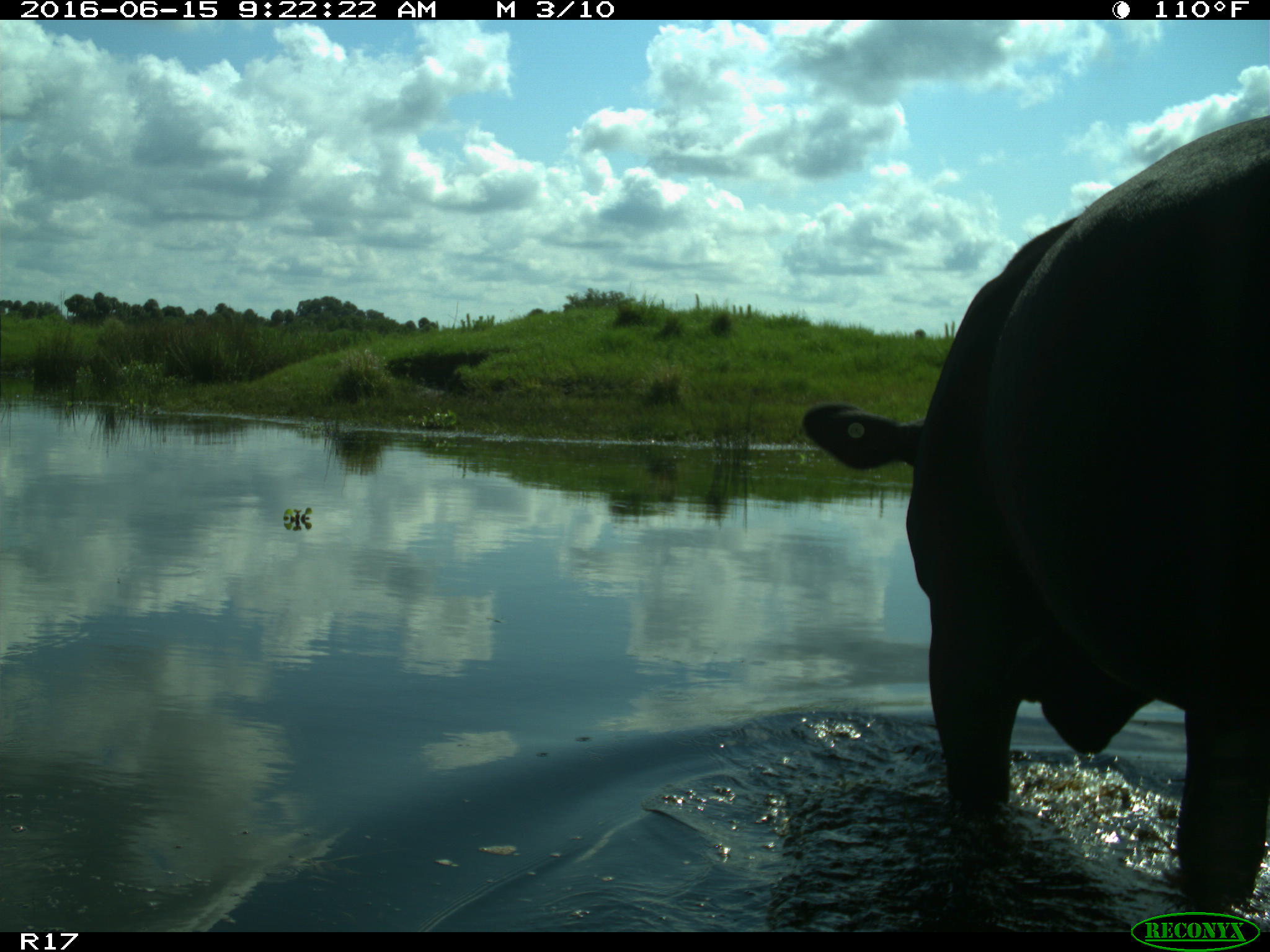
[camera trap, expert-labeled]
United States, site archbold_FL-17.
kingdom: Animalia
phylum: Chordata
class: Mammalia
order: Artiodactyla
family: Bovidae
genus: Bos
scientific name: Bos taurus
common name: domestic cow